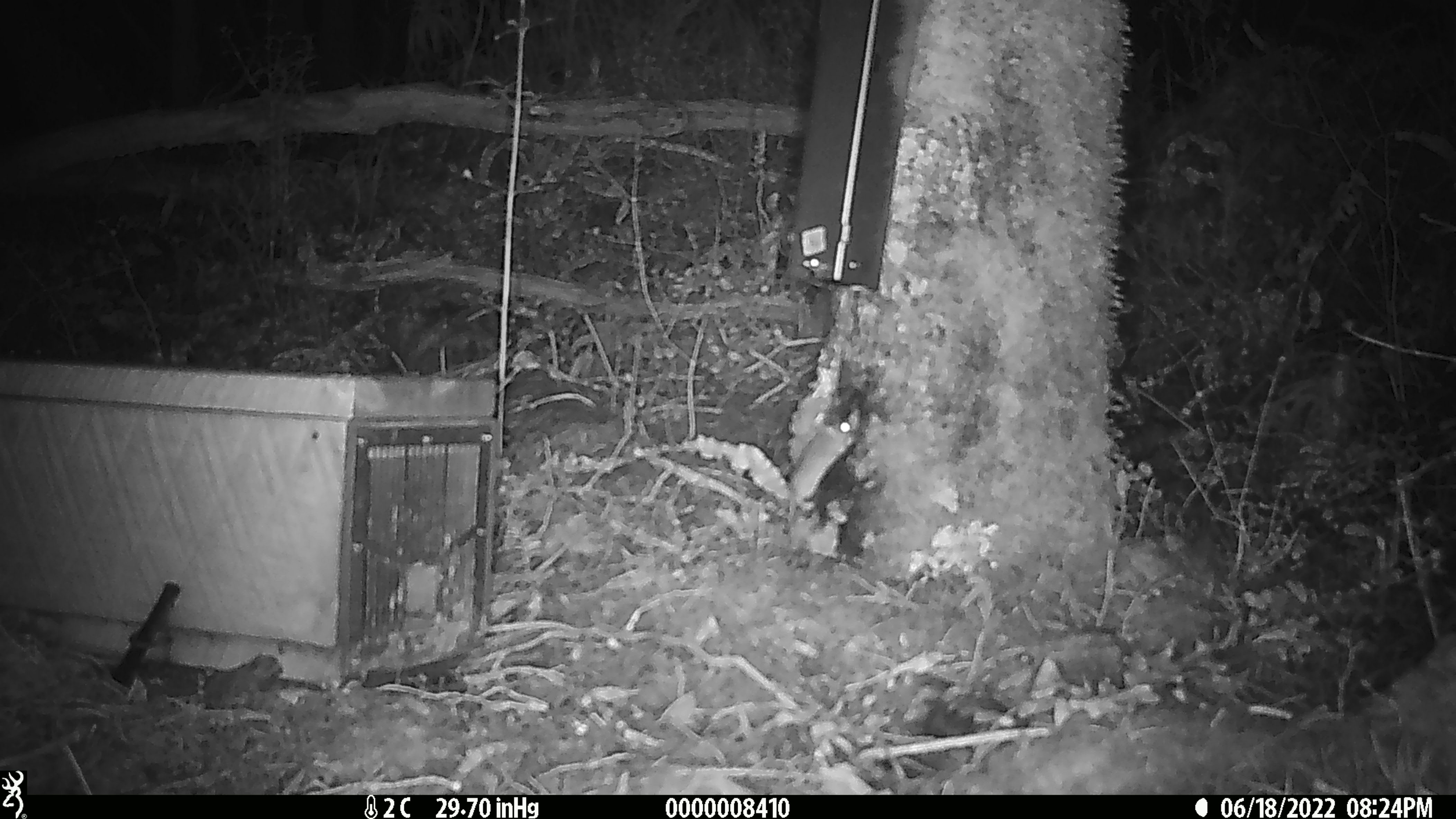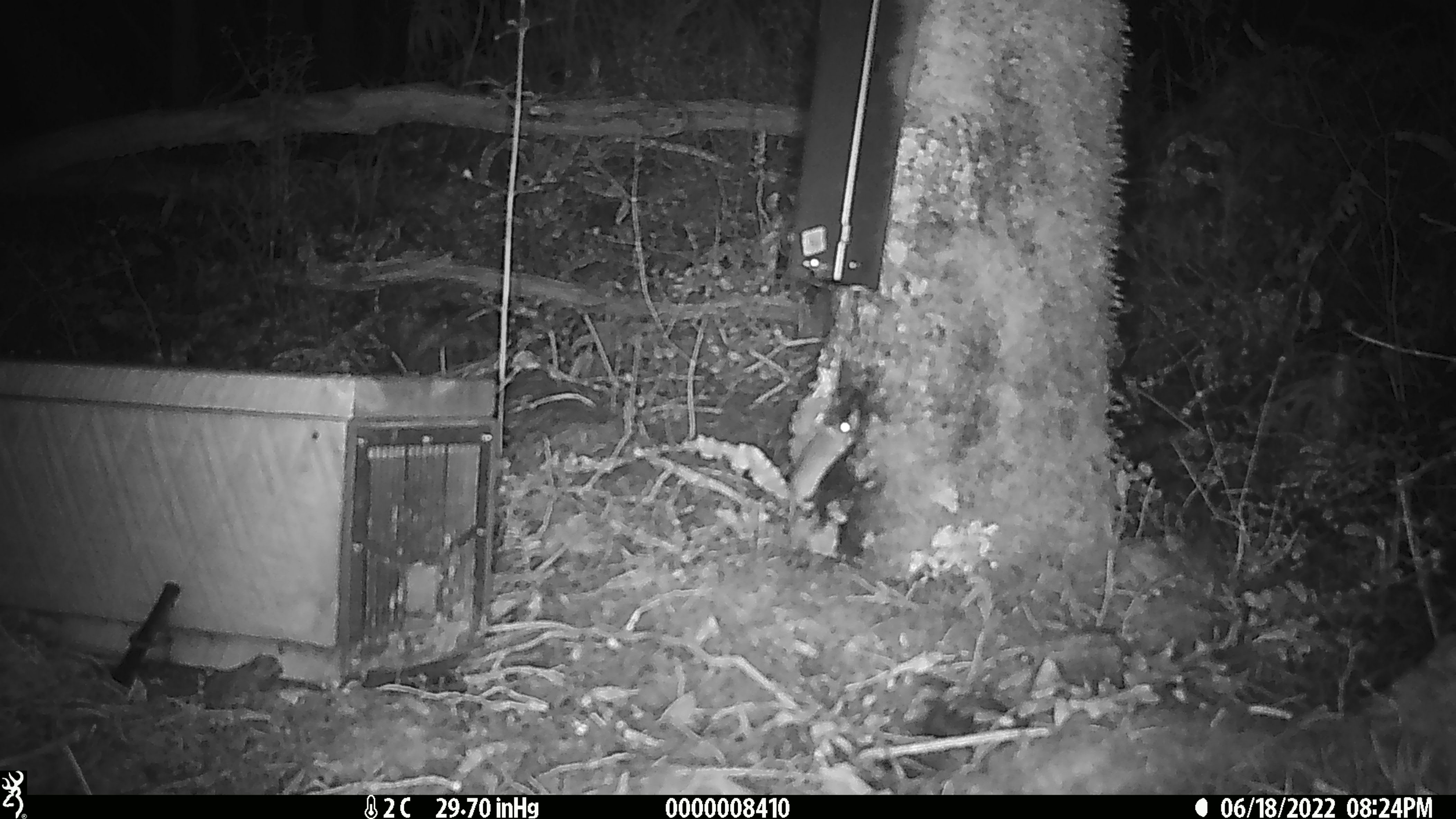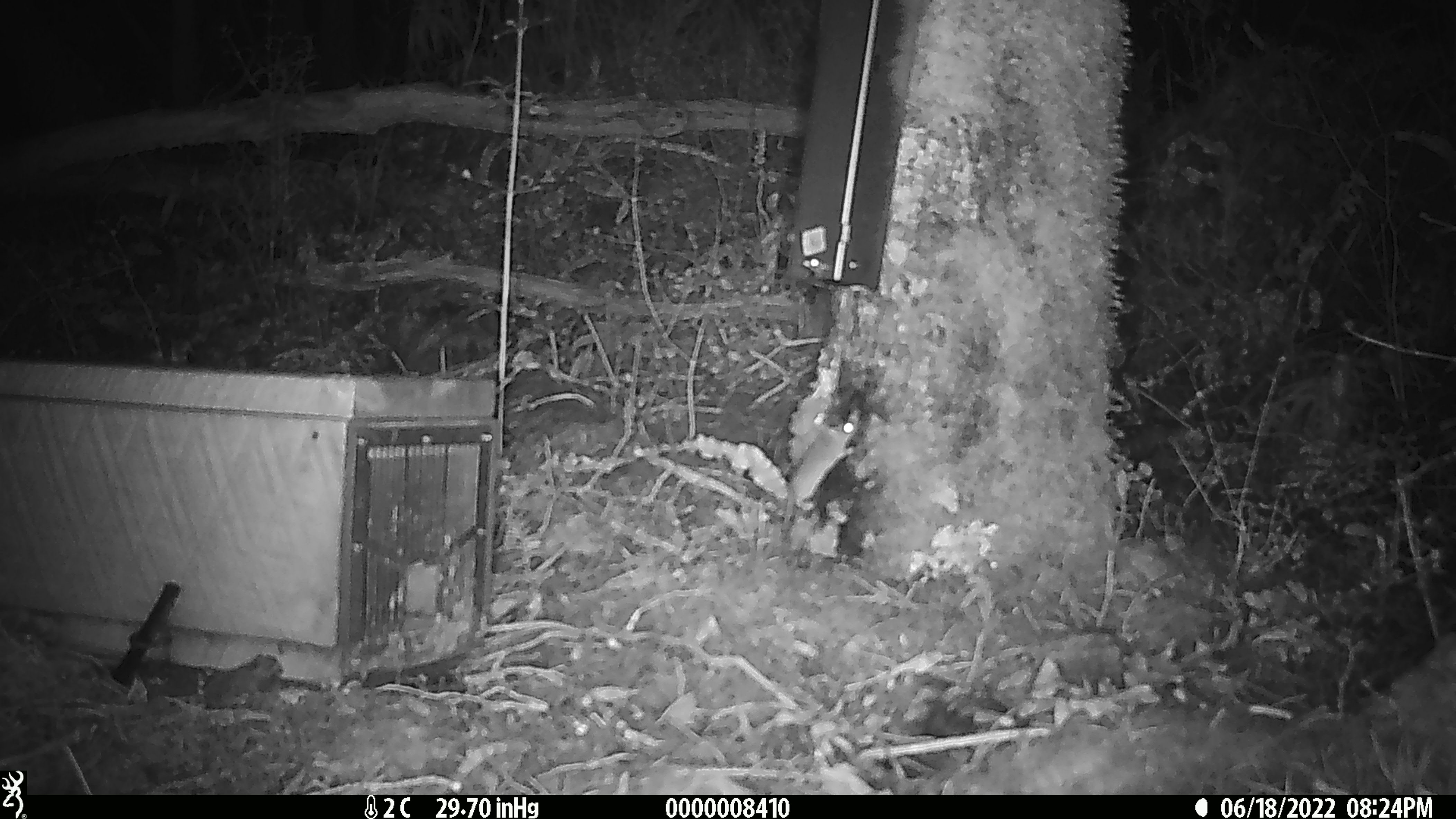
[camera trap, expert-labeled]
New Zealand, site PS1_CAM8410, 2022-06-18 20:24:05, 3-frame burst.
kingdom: Animalia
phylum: Chordata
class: Mammalia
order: Rodentia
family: Muridae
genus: Mus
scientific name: Mus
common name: mouse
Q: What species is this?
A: Mouse (Mus).